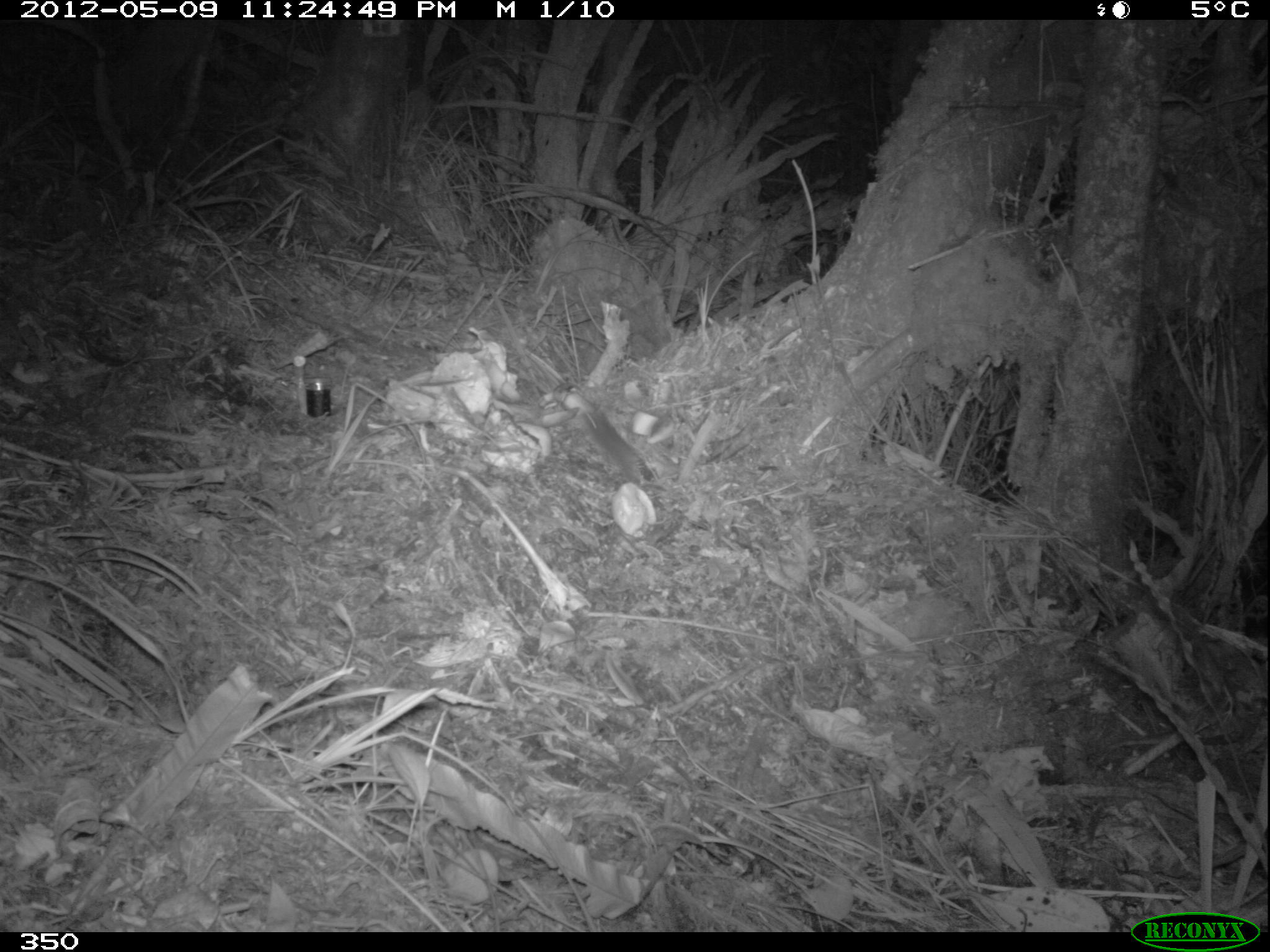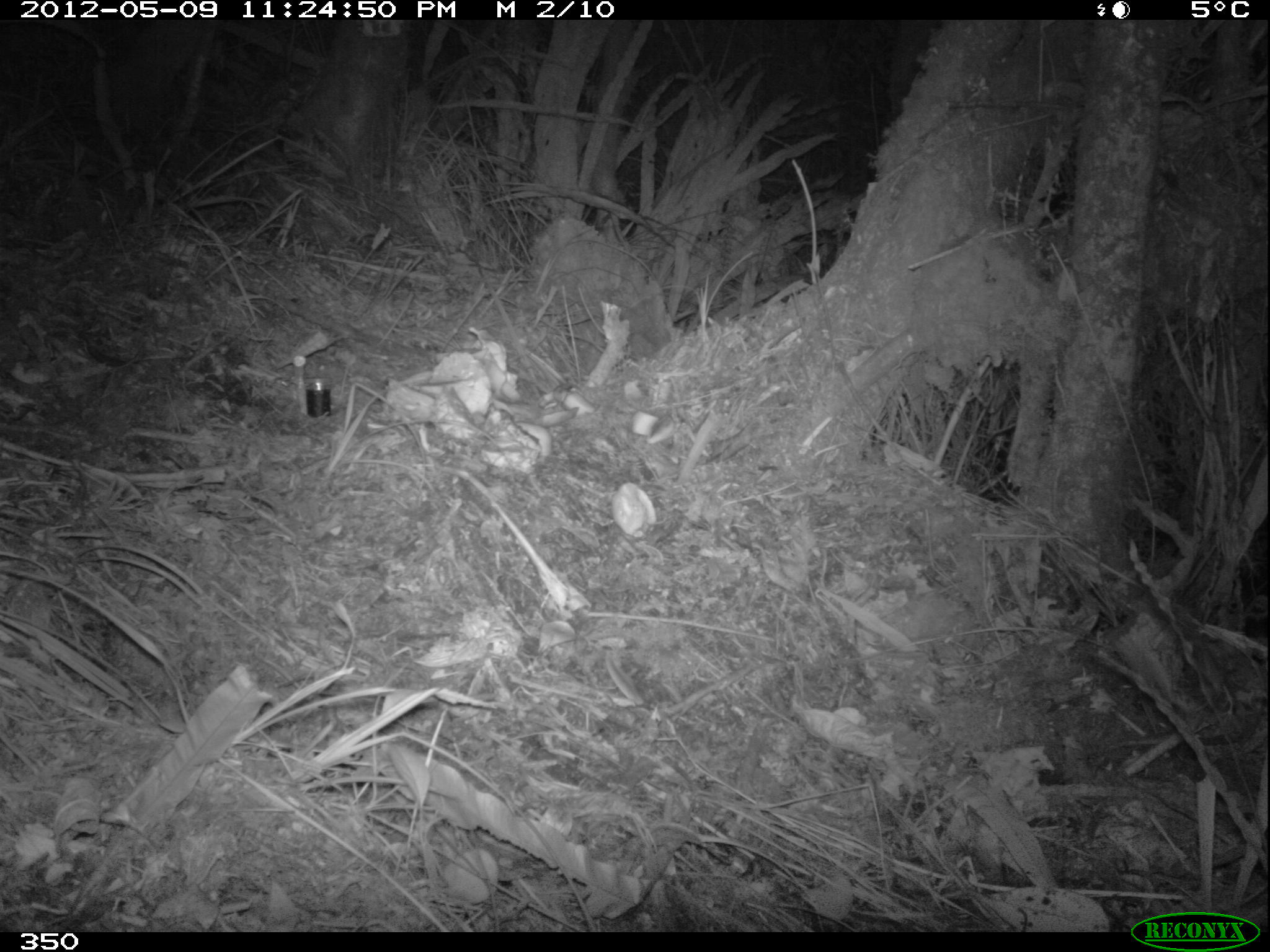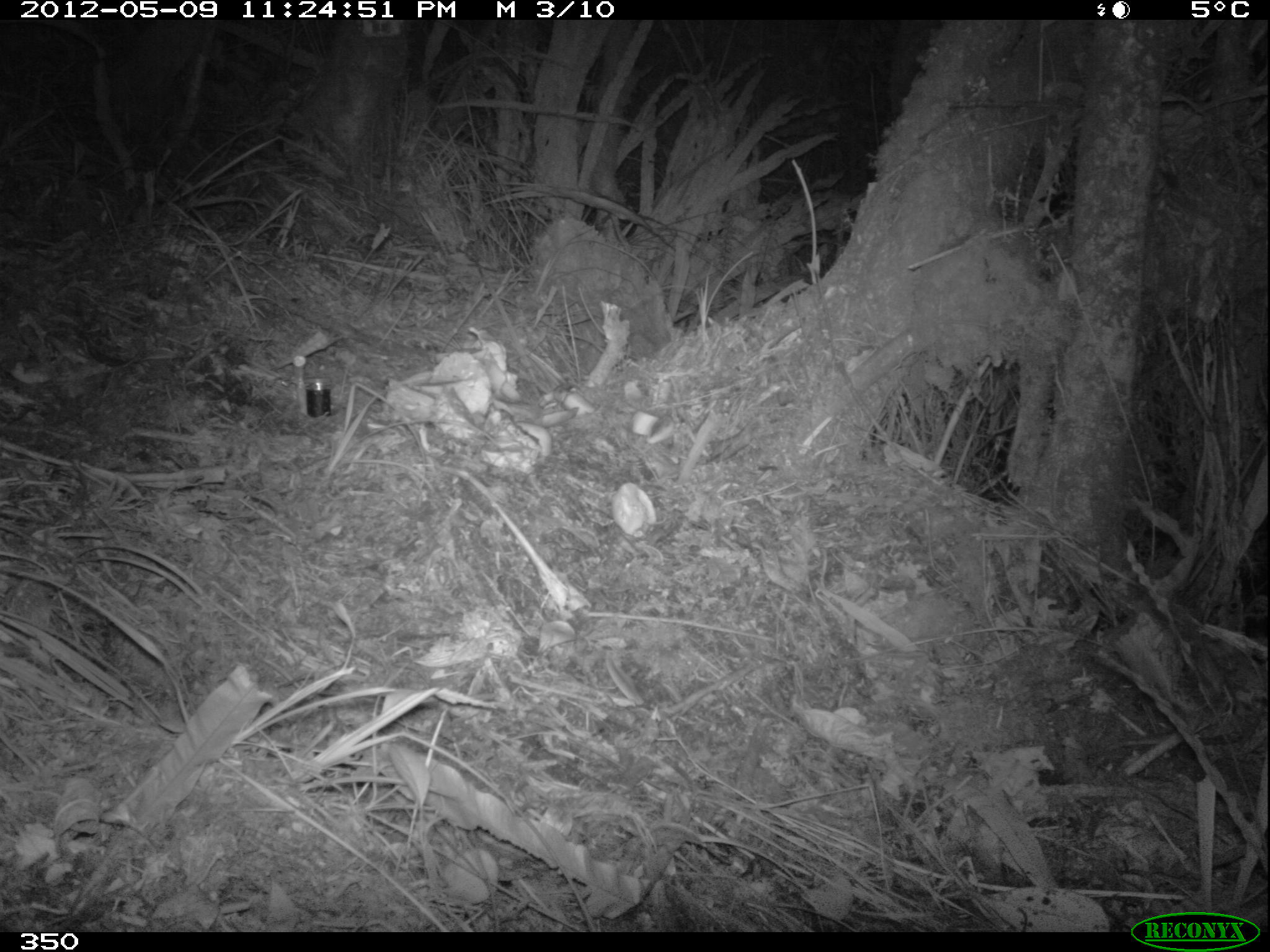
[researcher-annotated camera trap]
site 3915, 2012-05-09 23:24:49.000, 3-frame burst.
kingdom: Animalia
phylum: Chordata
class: Mammalia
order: Rodentia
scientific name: Rodentia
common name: rodents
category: unknown rodent